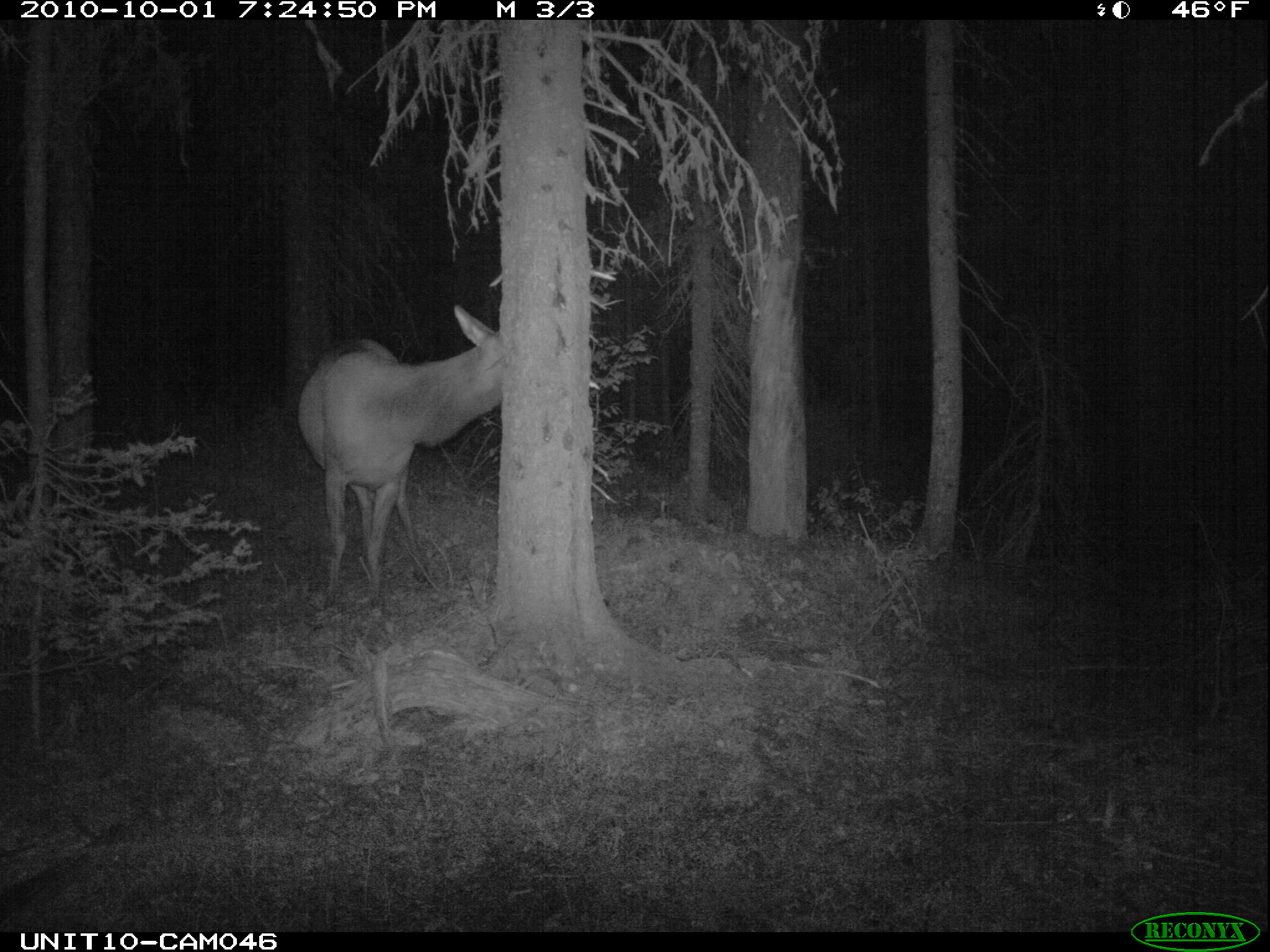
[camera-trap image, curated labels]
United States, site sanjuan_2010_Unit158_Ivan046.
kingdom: Animalia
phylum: Chordata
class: Mammalia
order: Artiodactyla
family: Cervidae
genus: Cervus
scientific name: Cervus elaphus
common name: red deer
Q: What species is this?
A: Cervus elaphus (red deer).